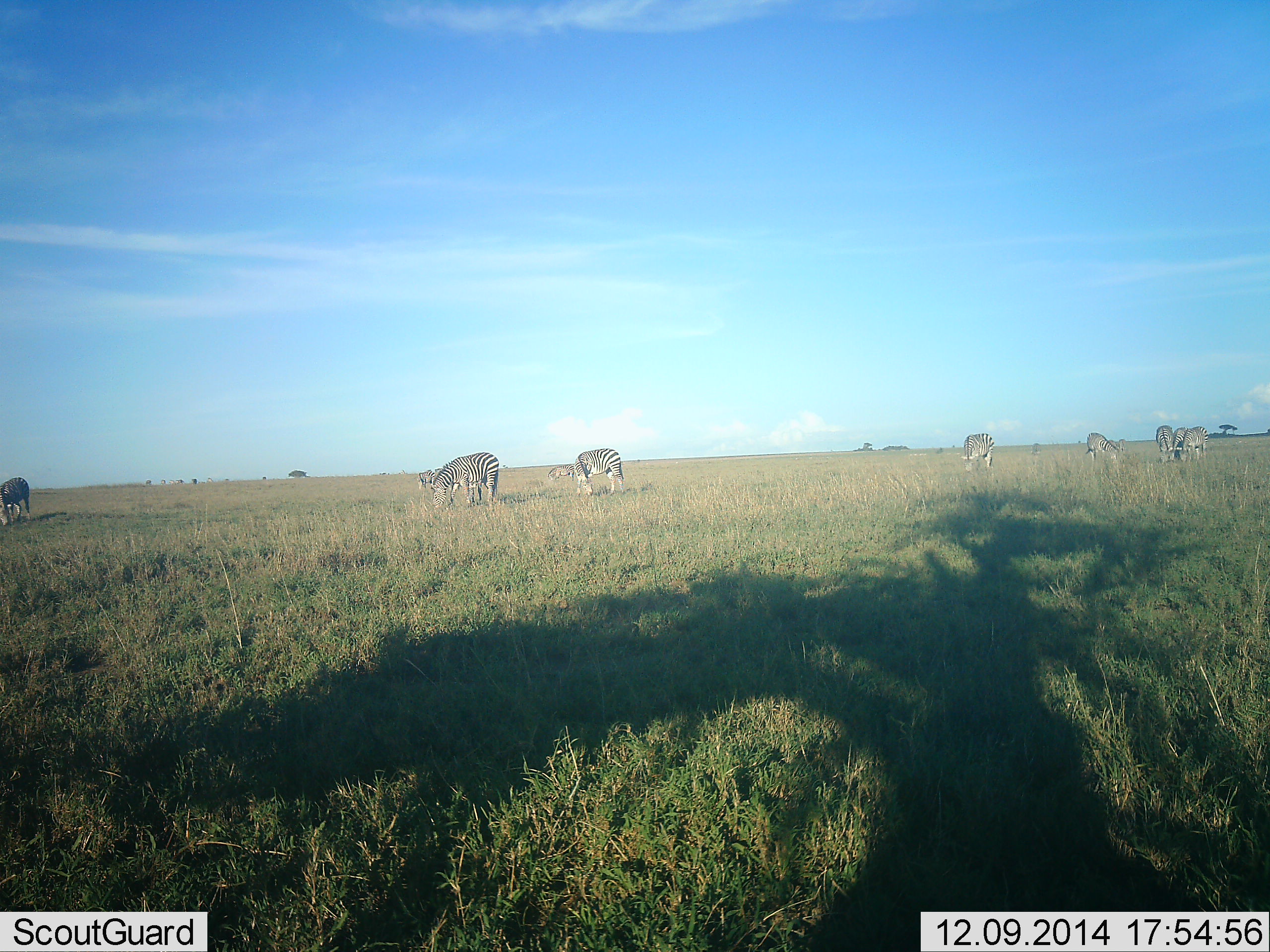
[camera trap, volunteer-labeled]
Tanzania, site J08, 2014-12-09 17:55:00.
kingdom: Animalia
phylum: Chordata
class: Mammalia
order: Perissodactyla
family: Equidae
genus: Equus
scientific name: Equus quagga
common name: plains zebra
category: zebra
Zebra (plains zebra) (Equus quagga), count 9. Behavior (volunteer vote fractions): standing 36%, resting 9%, moving 18%, interacting 0%. Young present (vote fraction): 0%. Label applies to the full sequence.